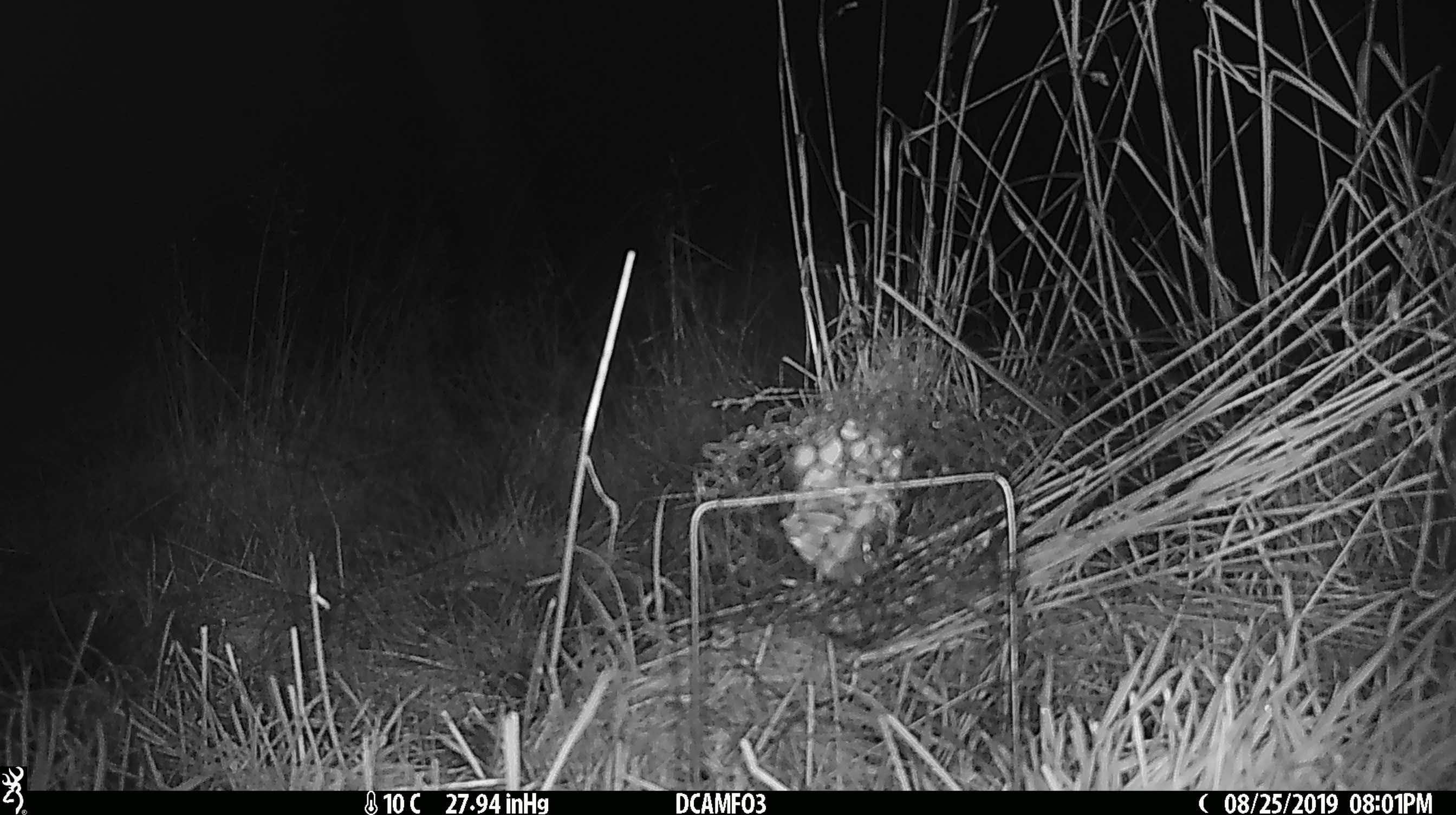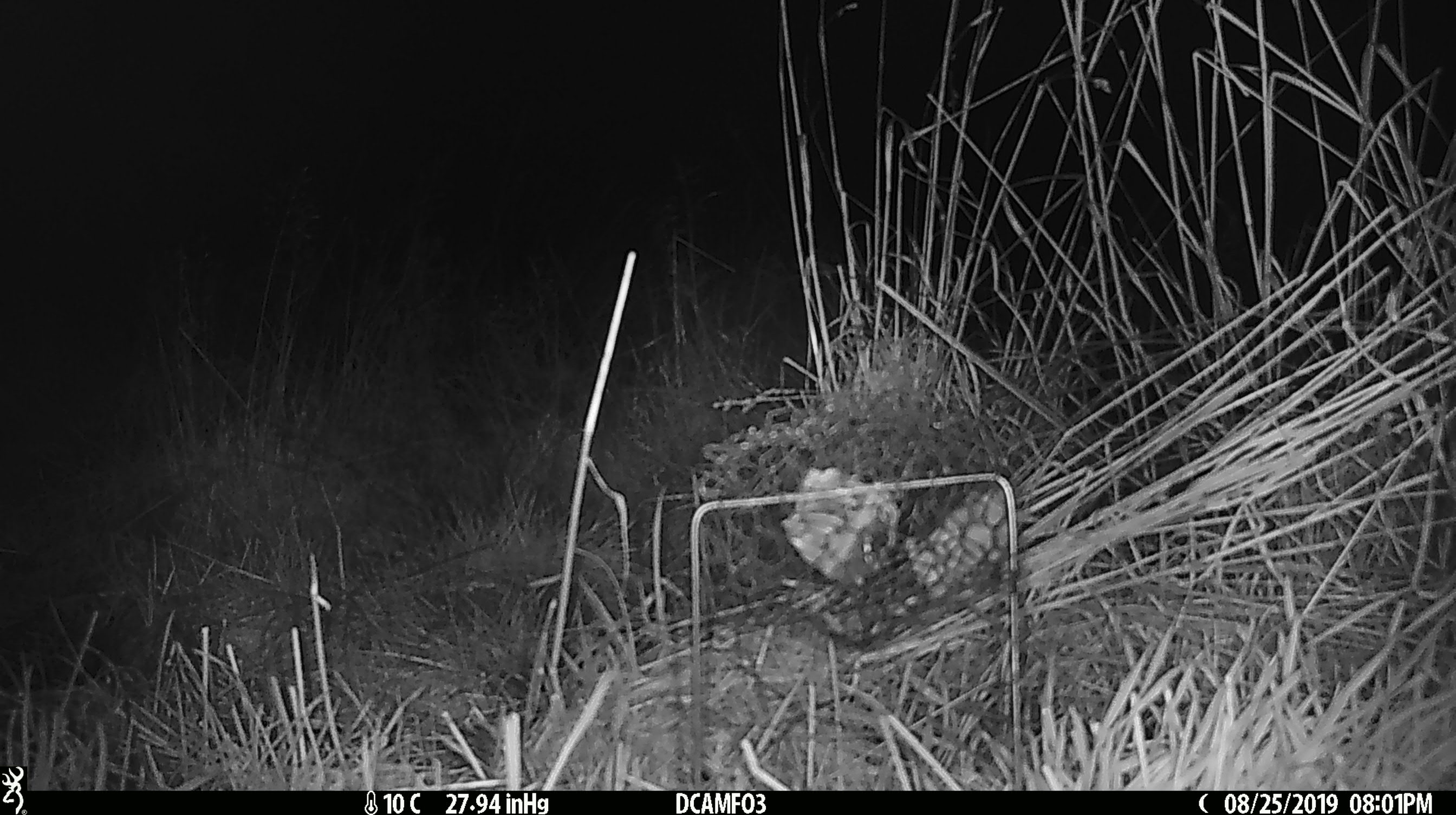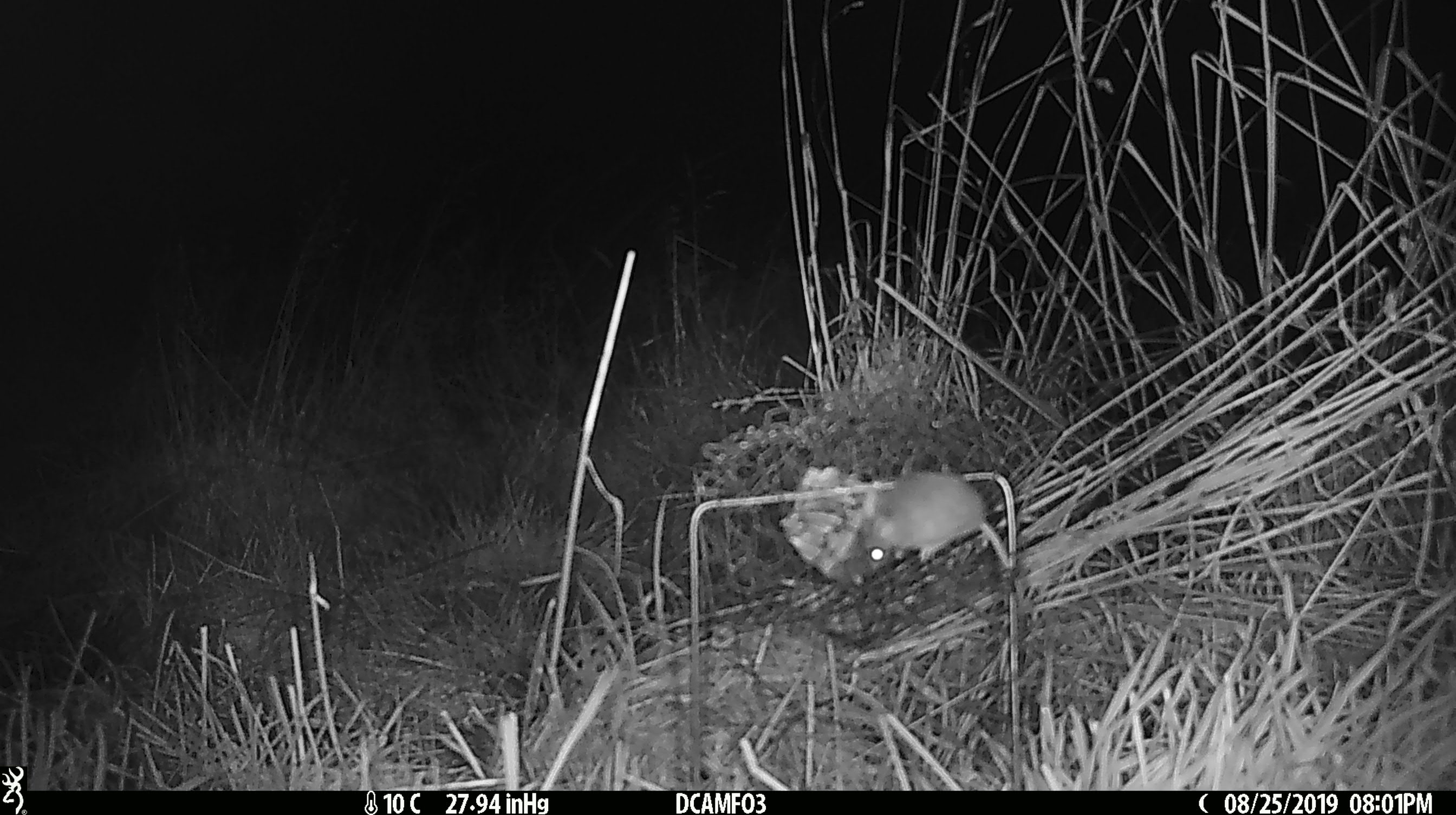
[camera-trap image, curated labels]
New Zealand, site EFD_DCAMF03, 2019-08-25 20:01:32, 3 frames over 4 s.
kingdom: Animalia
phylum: Chordata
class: Mammalia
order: Rodentia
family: Muridae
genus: Mus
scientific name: Mus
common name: mouse